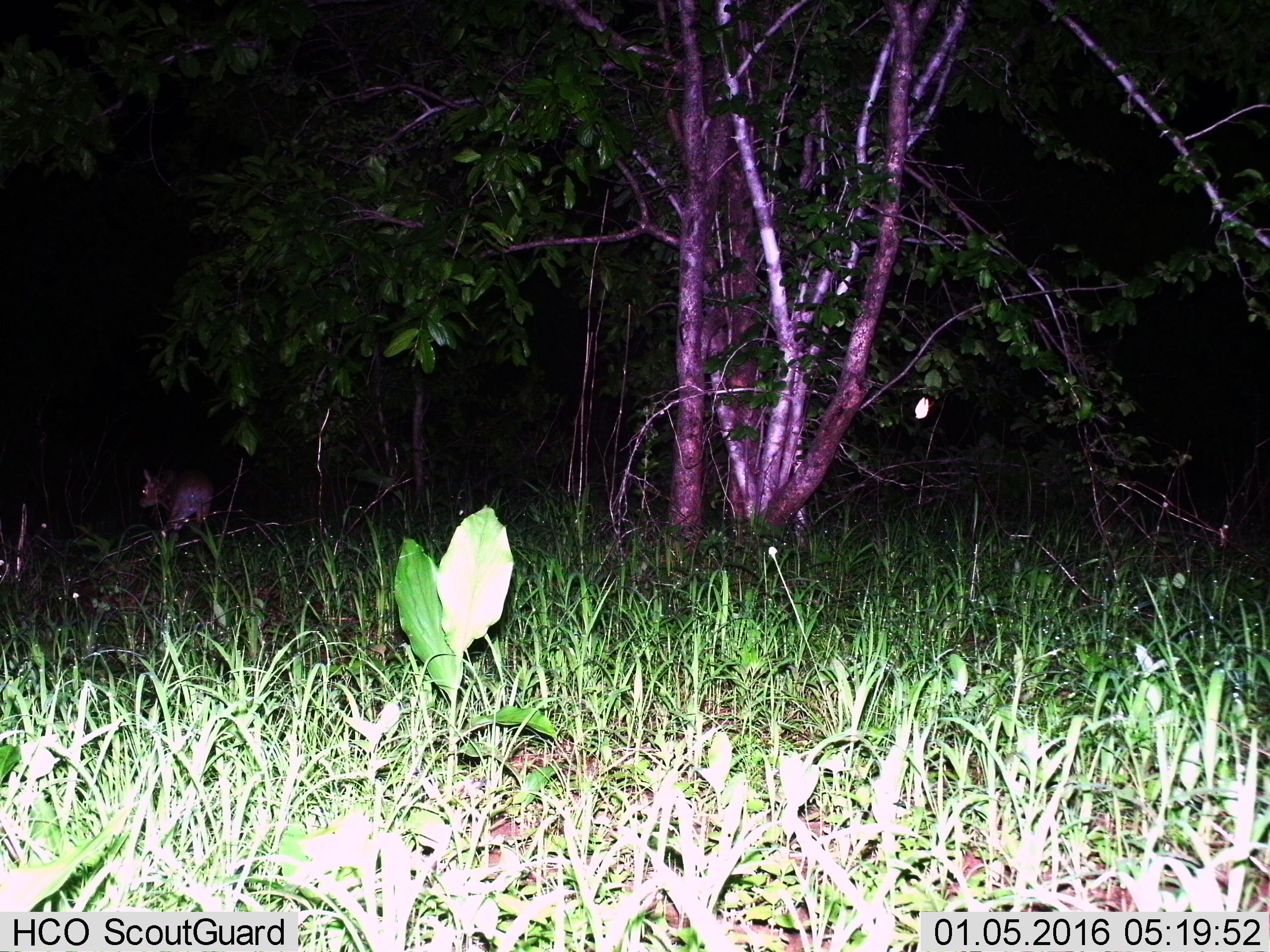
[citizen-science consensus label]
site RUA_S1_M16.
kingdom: Animalia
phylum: Chordata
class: Mammalia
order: Artiodactyla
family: Bovidae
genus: Madoqua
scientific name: Madoqua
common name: dik-dik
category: dikdik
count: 1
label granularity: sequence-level